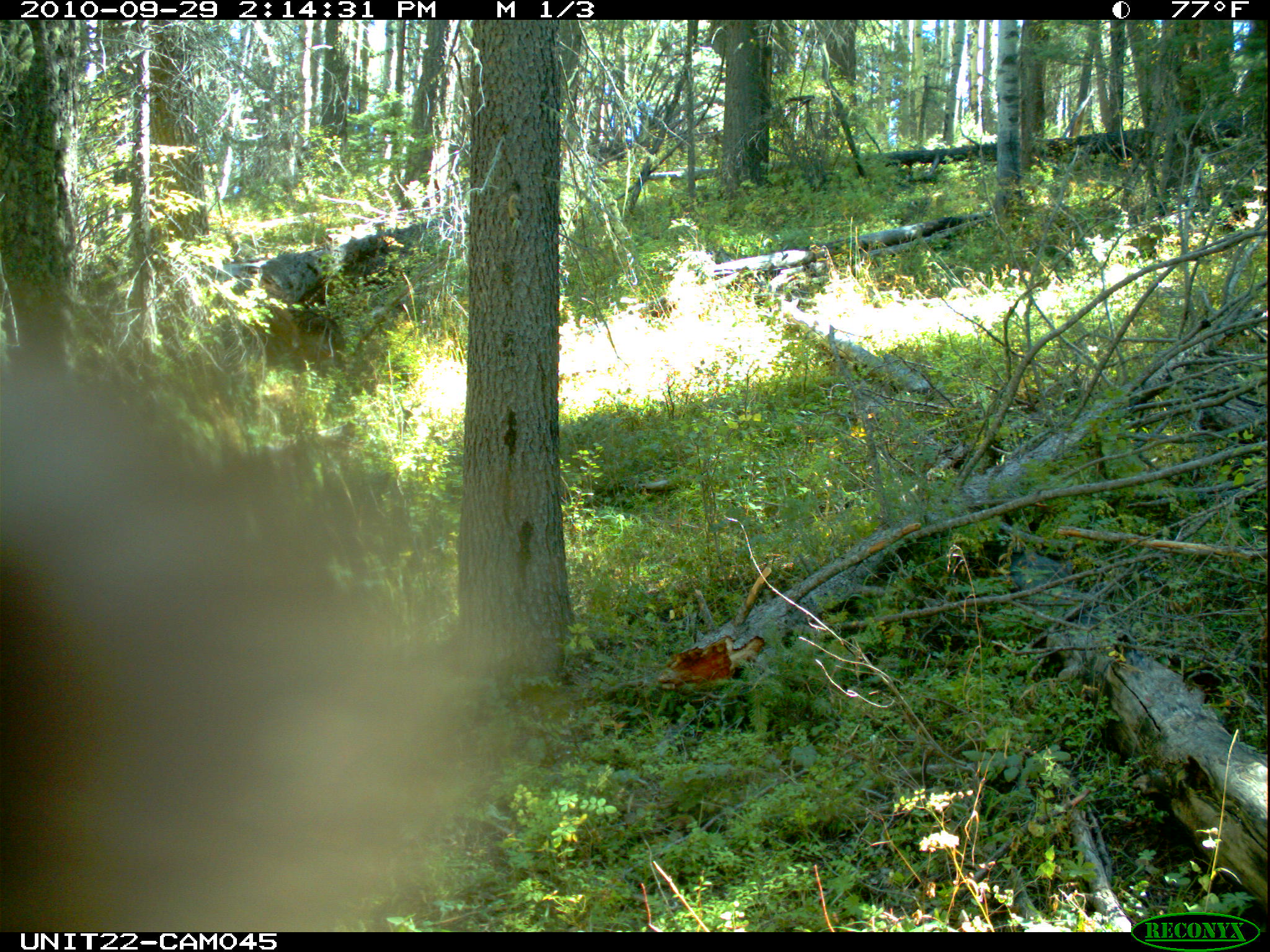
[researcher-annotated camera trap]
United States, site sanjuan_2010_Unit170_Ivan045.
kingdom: Animalia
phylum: Chordata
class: Mammalia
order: Carnivora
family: Ursidae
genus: Ursus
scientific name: Ursus americanus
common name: american black bear